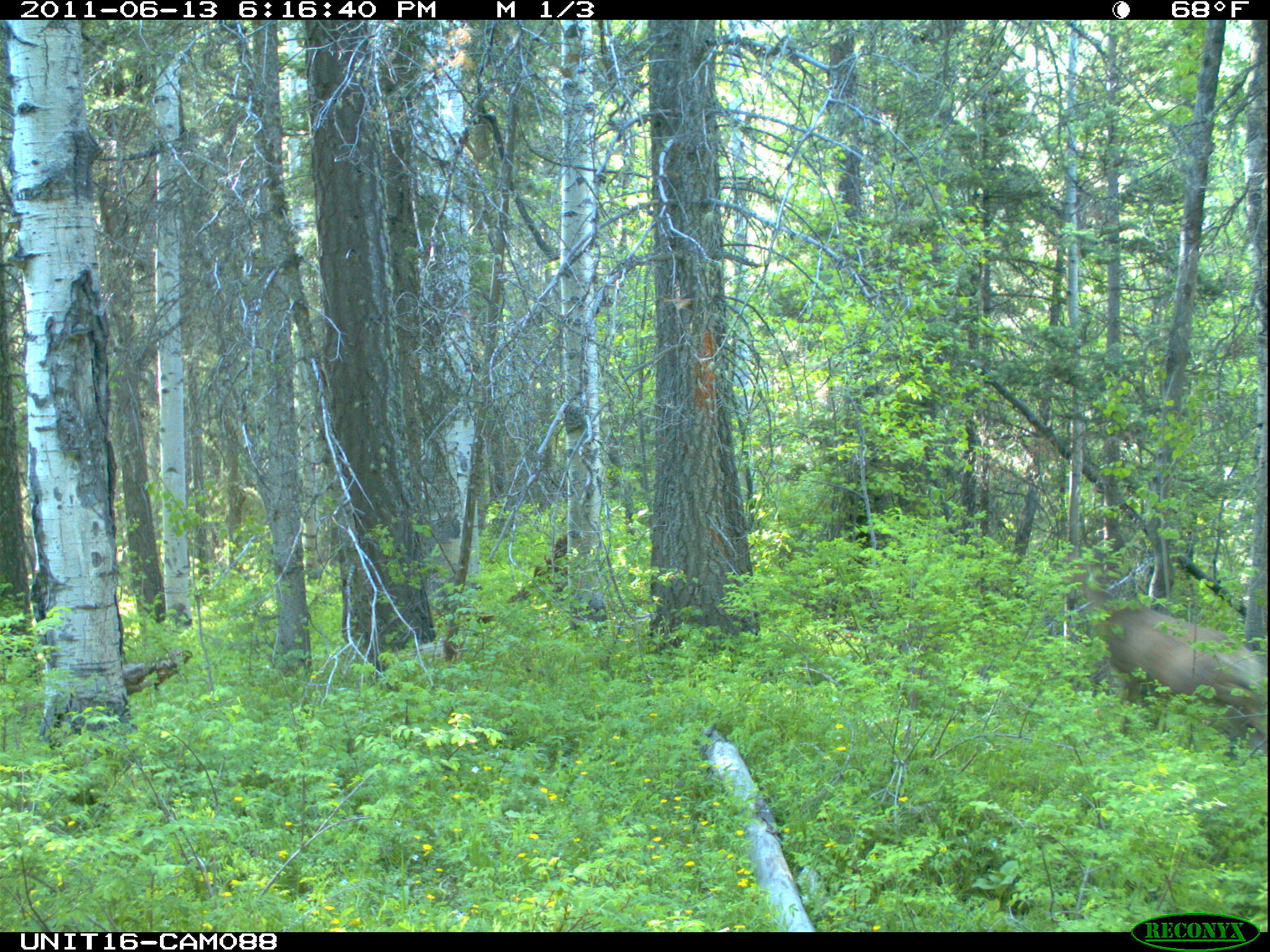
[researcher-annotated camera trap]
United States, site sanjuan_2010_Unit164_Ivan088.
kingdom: Animalia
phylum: Chordata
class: Mammalia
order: Artiodactyla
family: Cervidae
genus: Cervus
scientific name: Cervus elaphus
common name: red deer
Cervus elaphus (red deer).